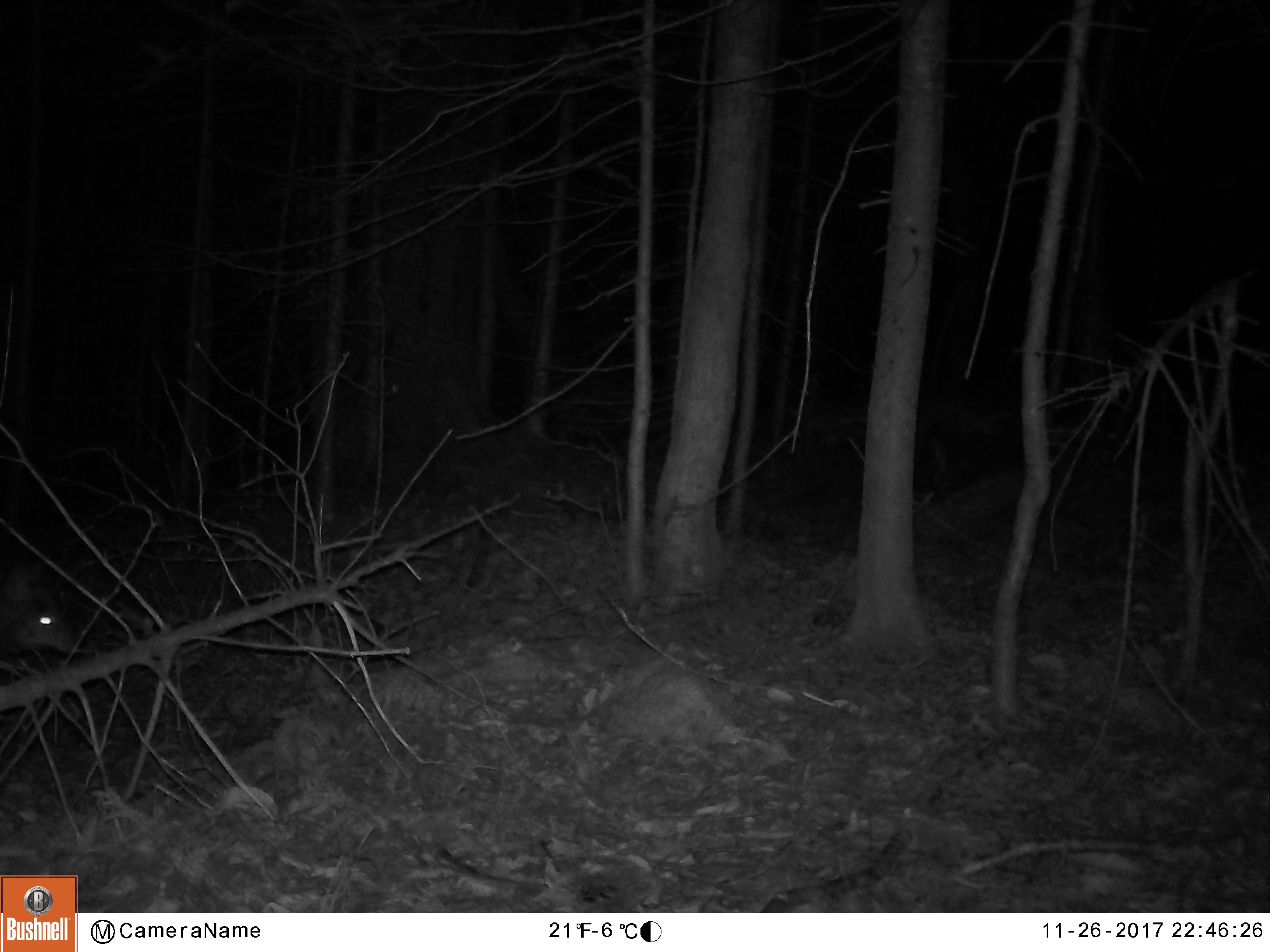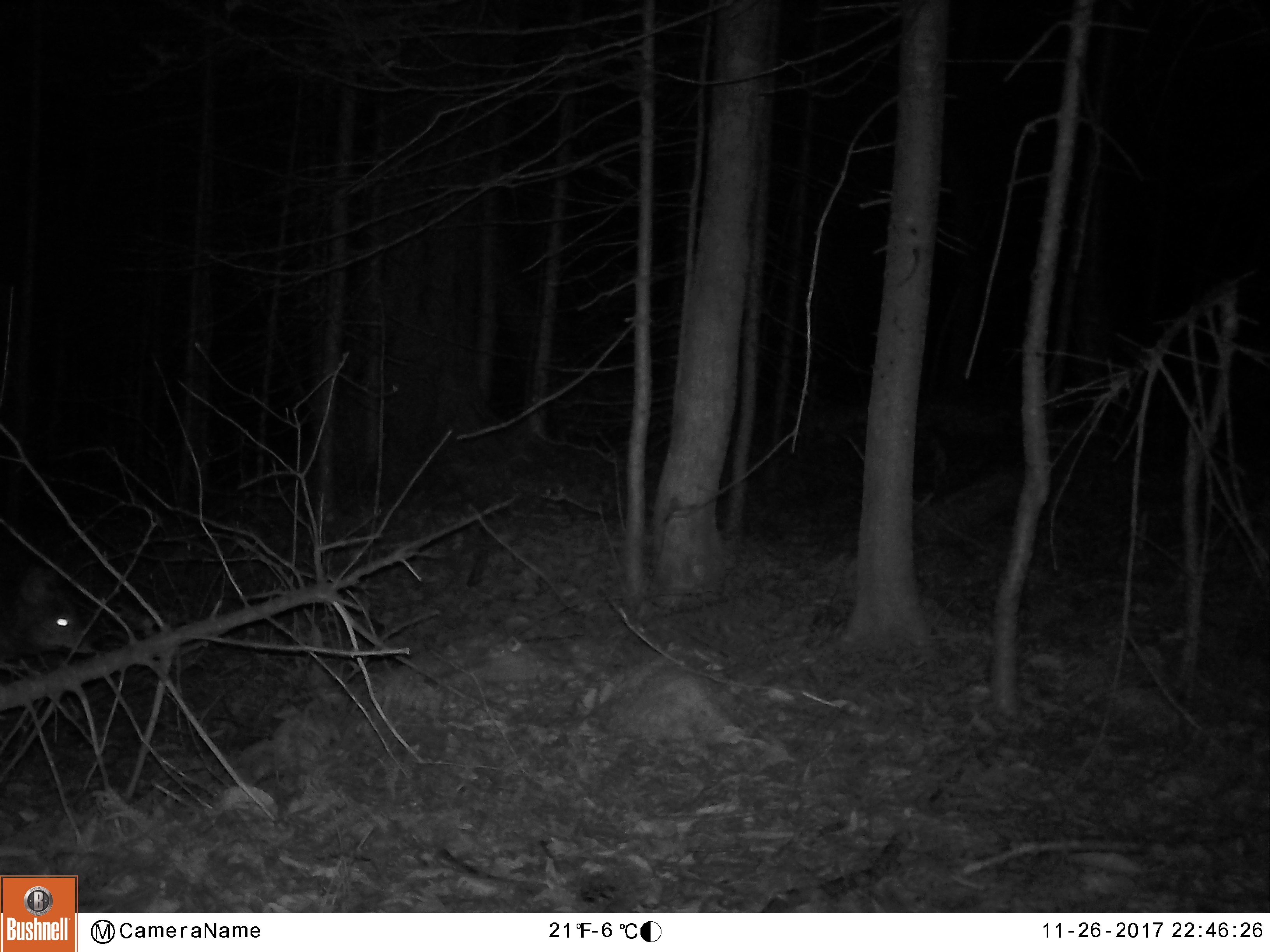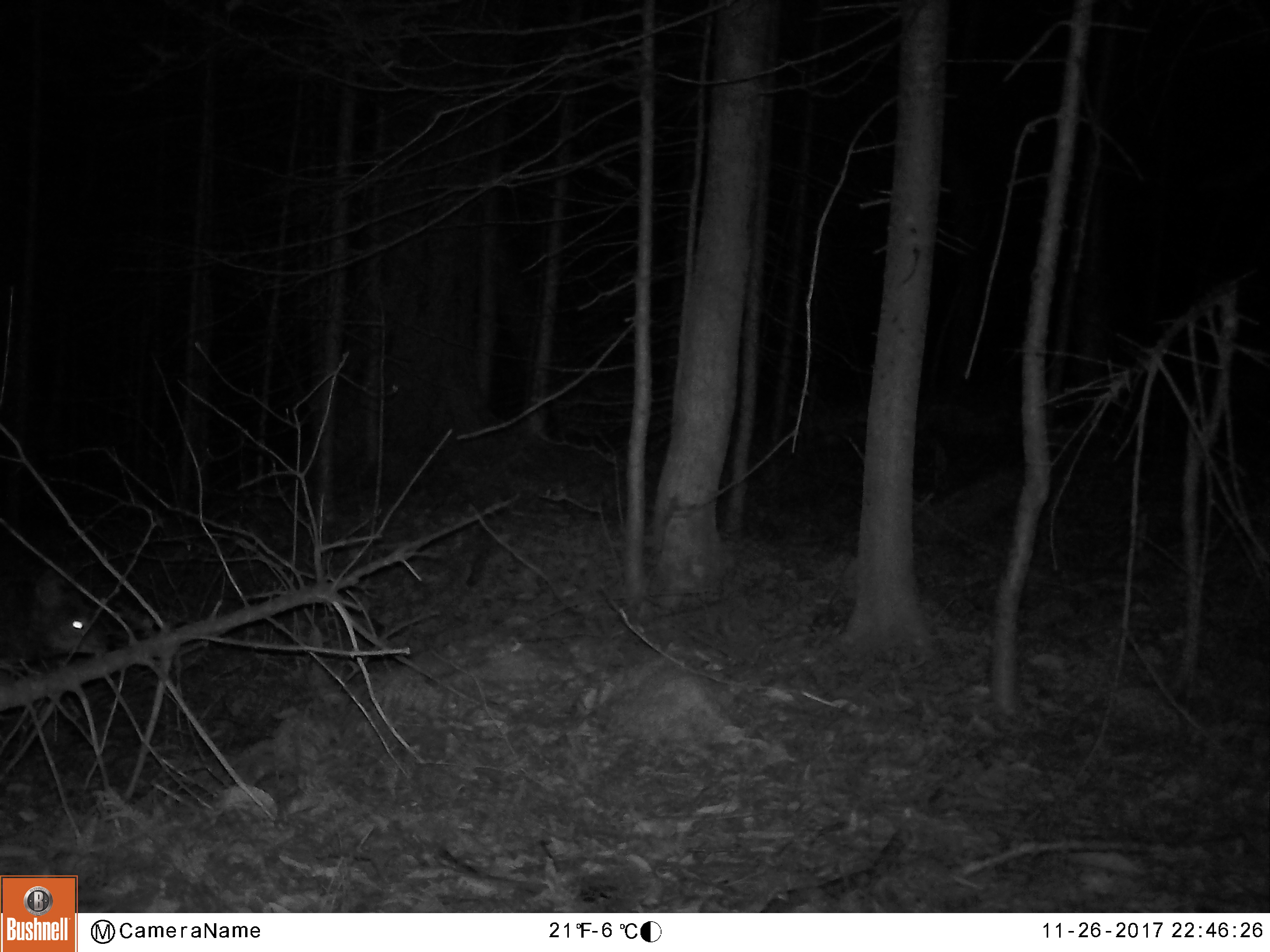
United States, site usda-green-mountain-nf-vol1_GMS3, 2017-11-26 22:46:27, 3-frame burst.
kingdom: Animalia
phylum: Chordata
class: Mammalia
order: Artiodactyla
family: Cervidae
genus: Odocoileus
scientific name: Odocoileus virginianus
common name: white-tailed deer